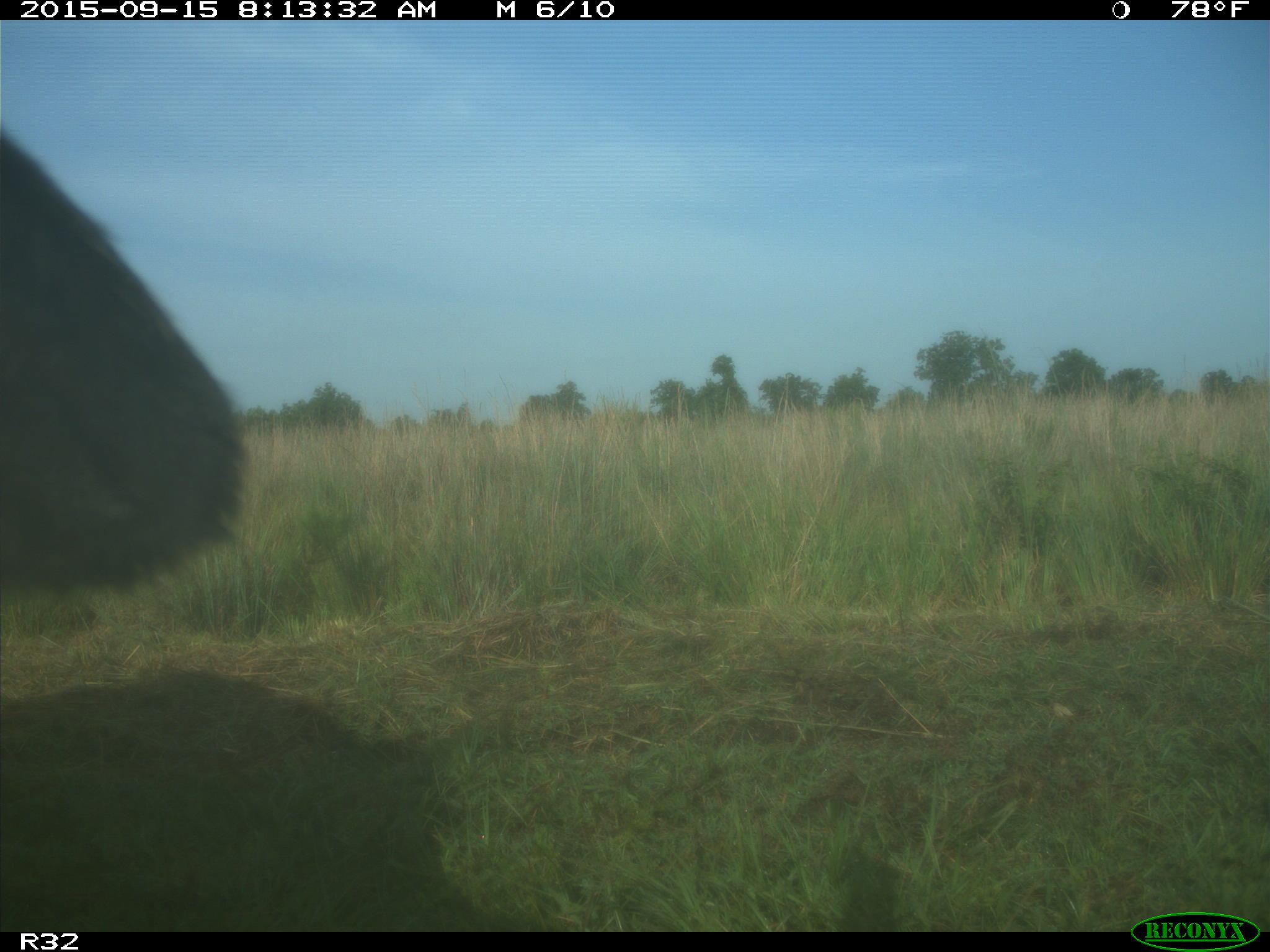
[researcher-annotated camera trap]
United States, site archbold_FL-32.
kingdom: Animalia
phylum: Chordata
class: Mammalia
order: Artiodactyla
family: Bovidae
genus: Bos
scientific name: Bos taurus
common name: domestic cow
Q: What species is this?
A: Bos taurus (domestic cow).